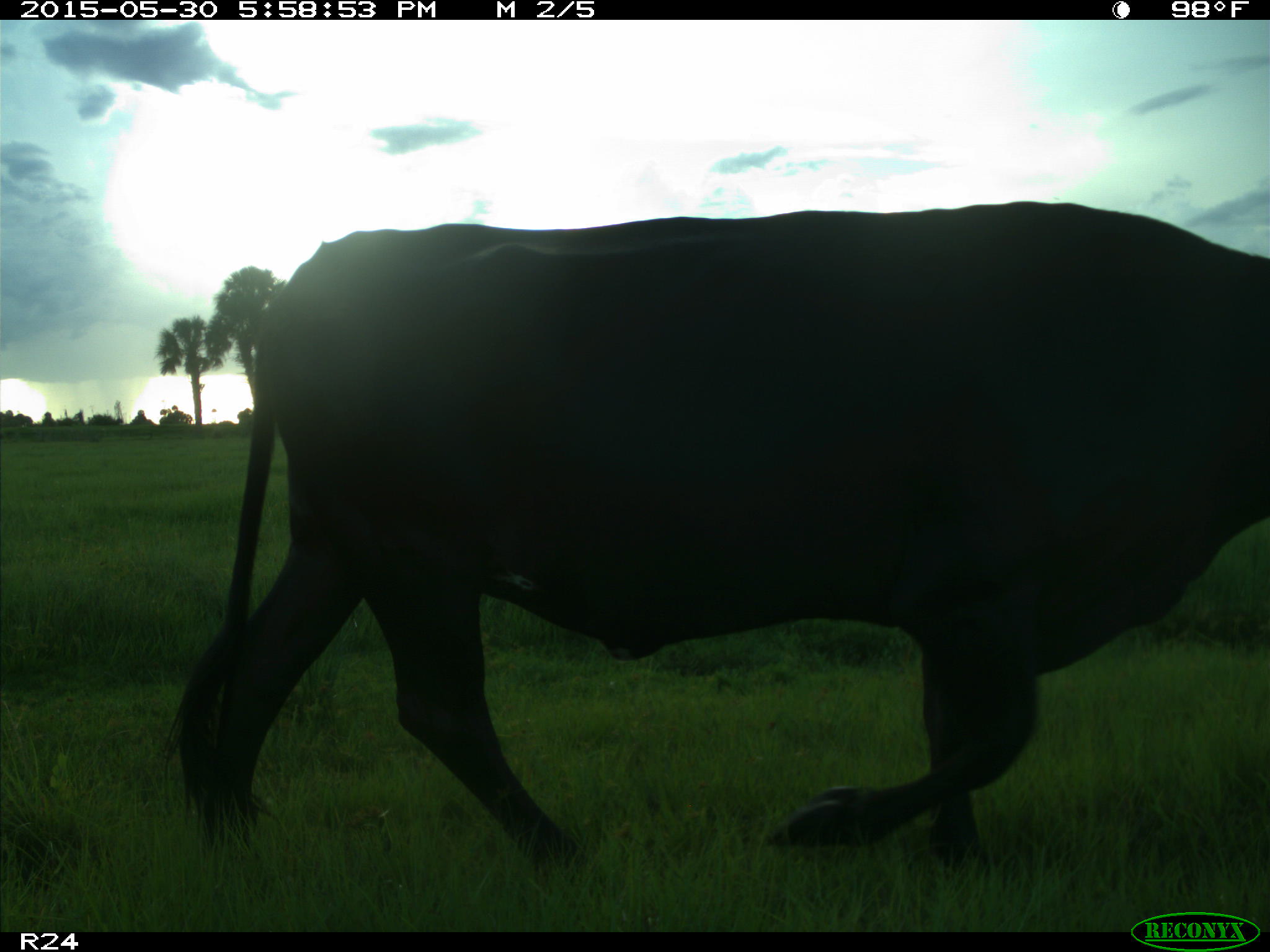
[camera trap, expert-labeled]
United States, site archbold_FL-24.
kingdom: Animalia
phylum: Chordata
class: Mammalia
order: Artiodactyla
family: Bovidae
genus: Bos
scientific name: Bos taurus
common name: domestic cow